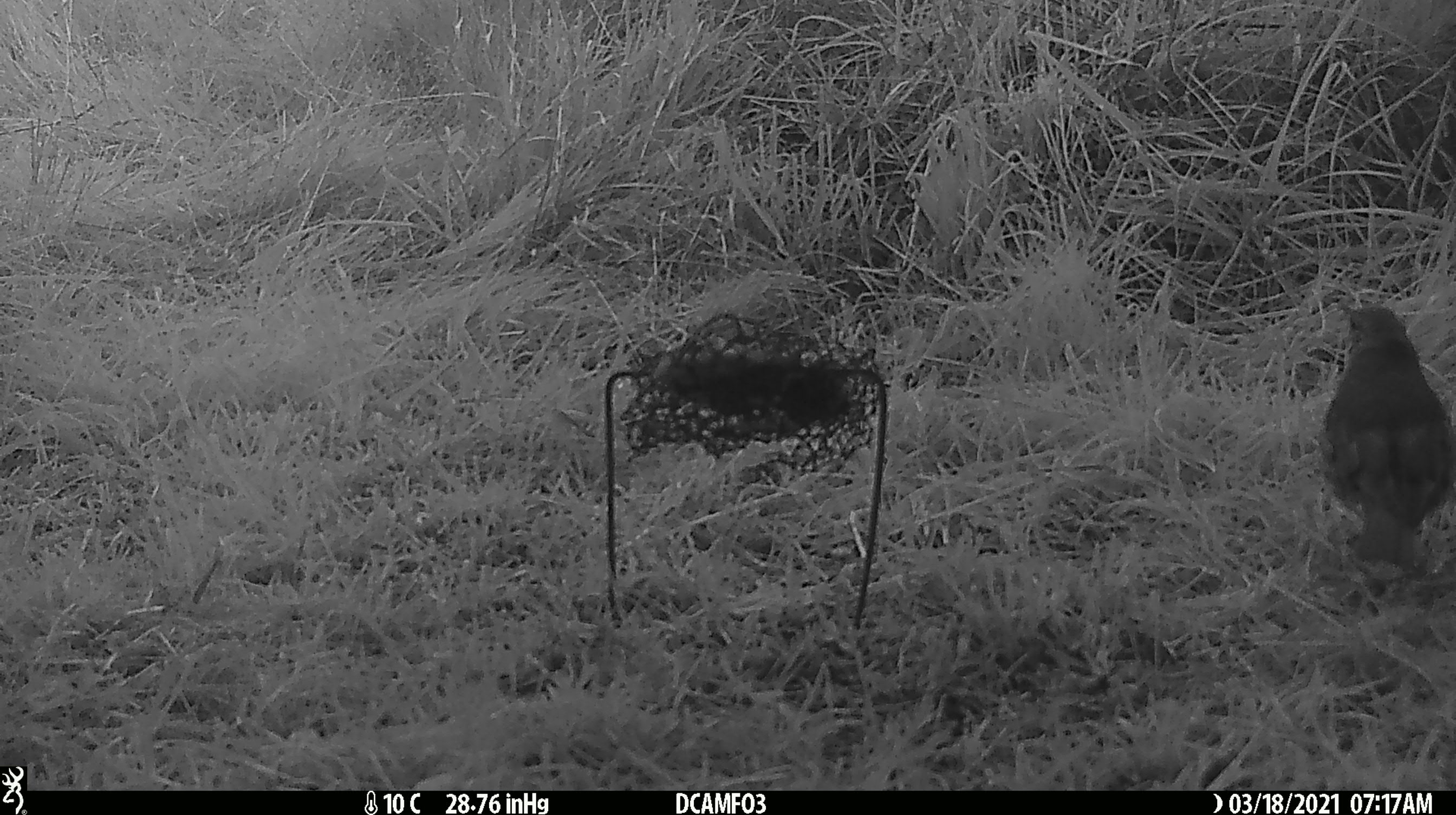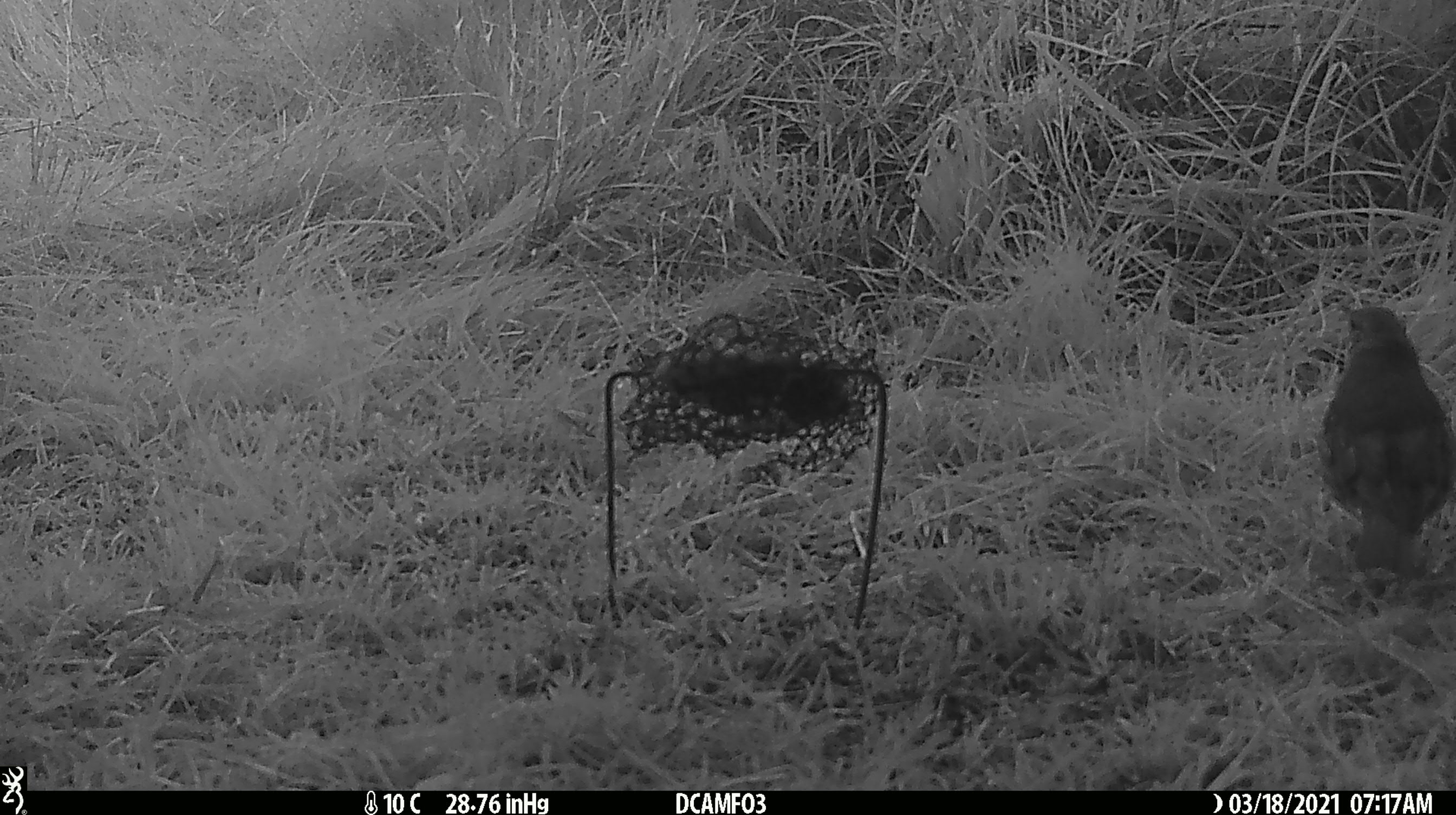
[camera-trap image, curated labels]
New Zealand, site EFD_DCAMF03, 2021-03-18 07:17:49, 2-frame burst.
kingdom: Animalia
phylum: Chordata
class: Aves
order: Passeriformes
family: Turdidae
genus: Turdus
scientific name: Turdus philomelos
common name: song thrush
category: thrush